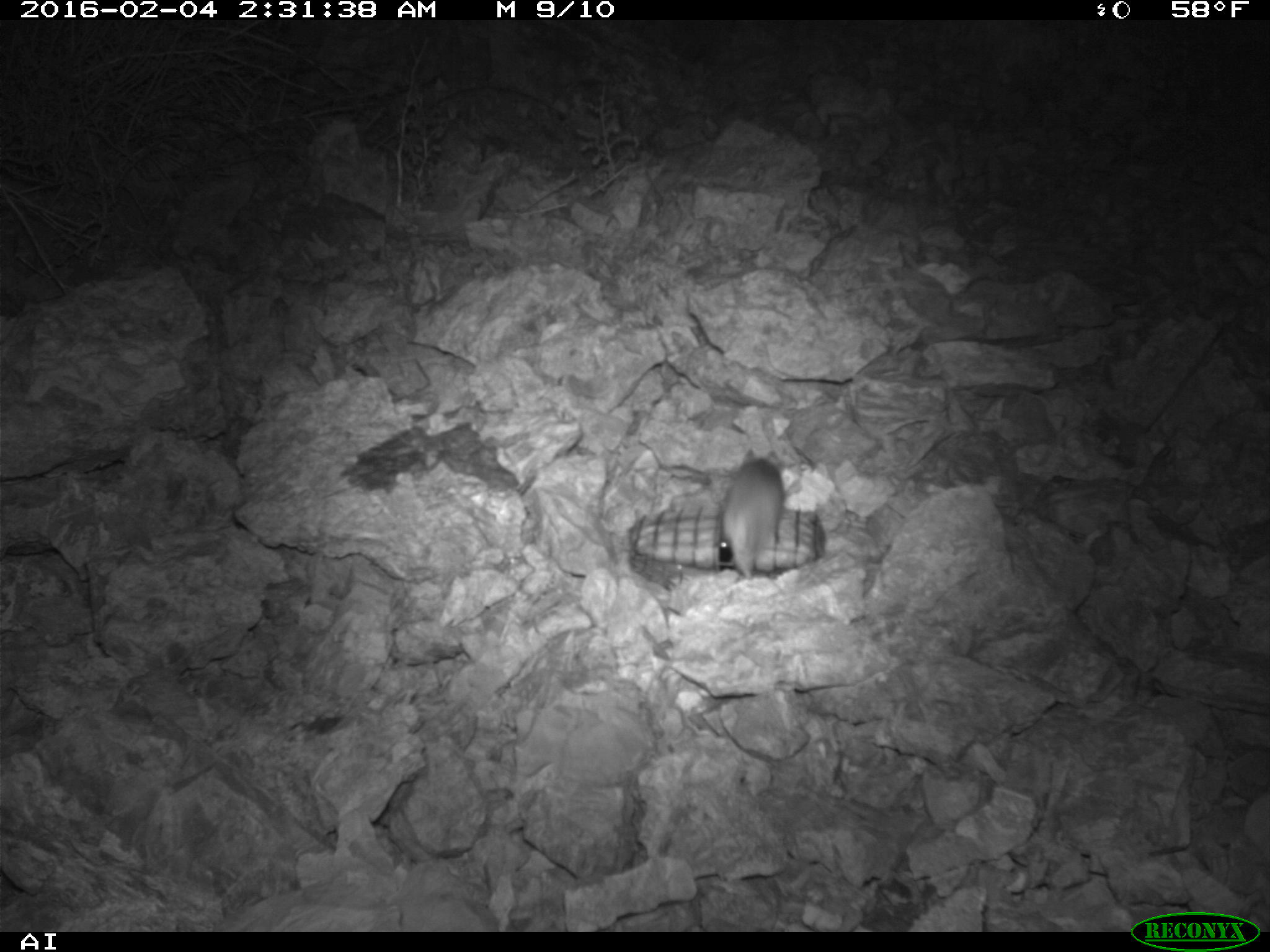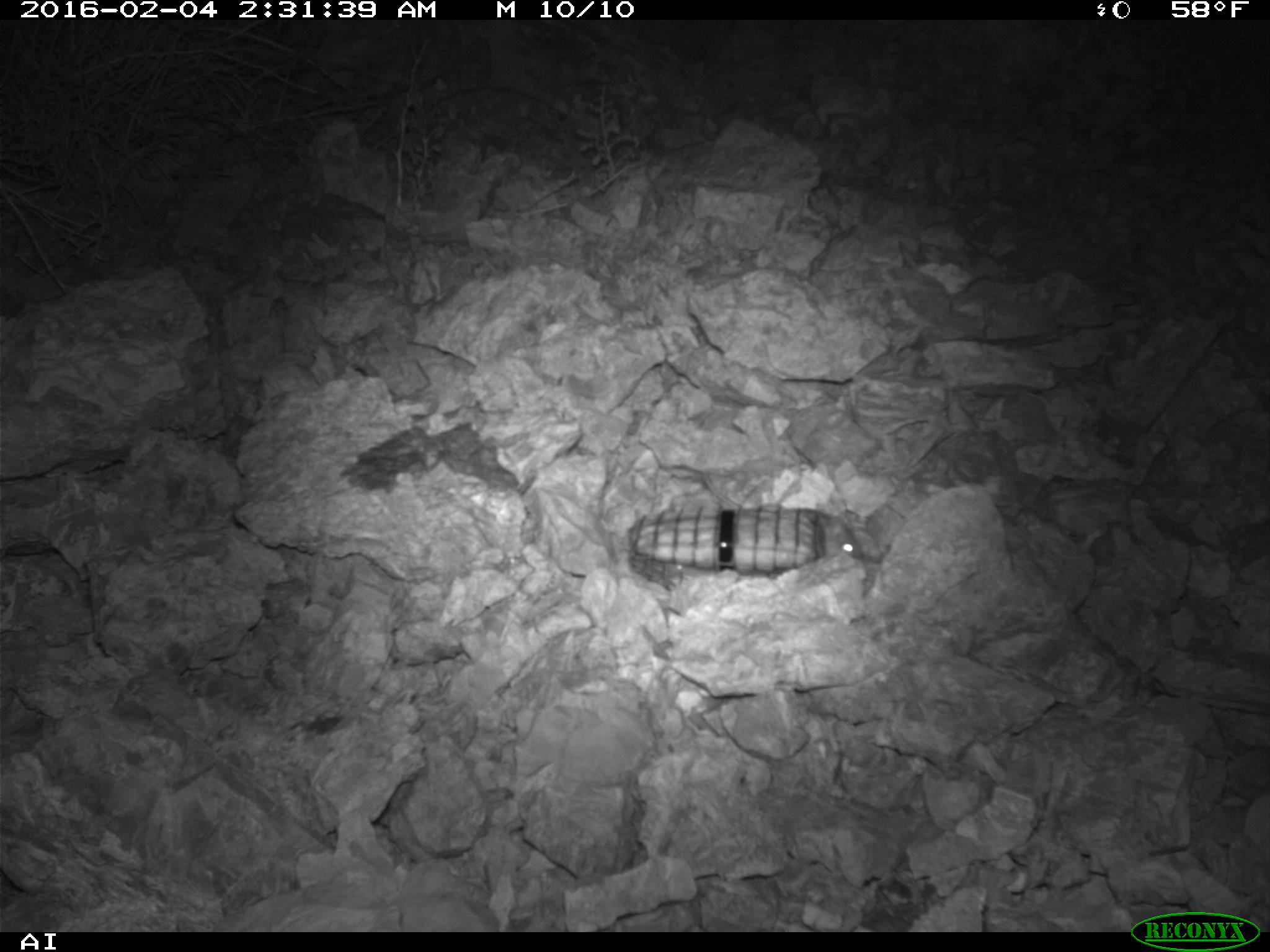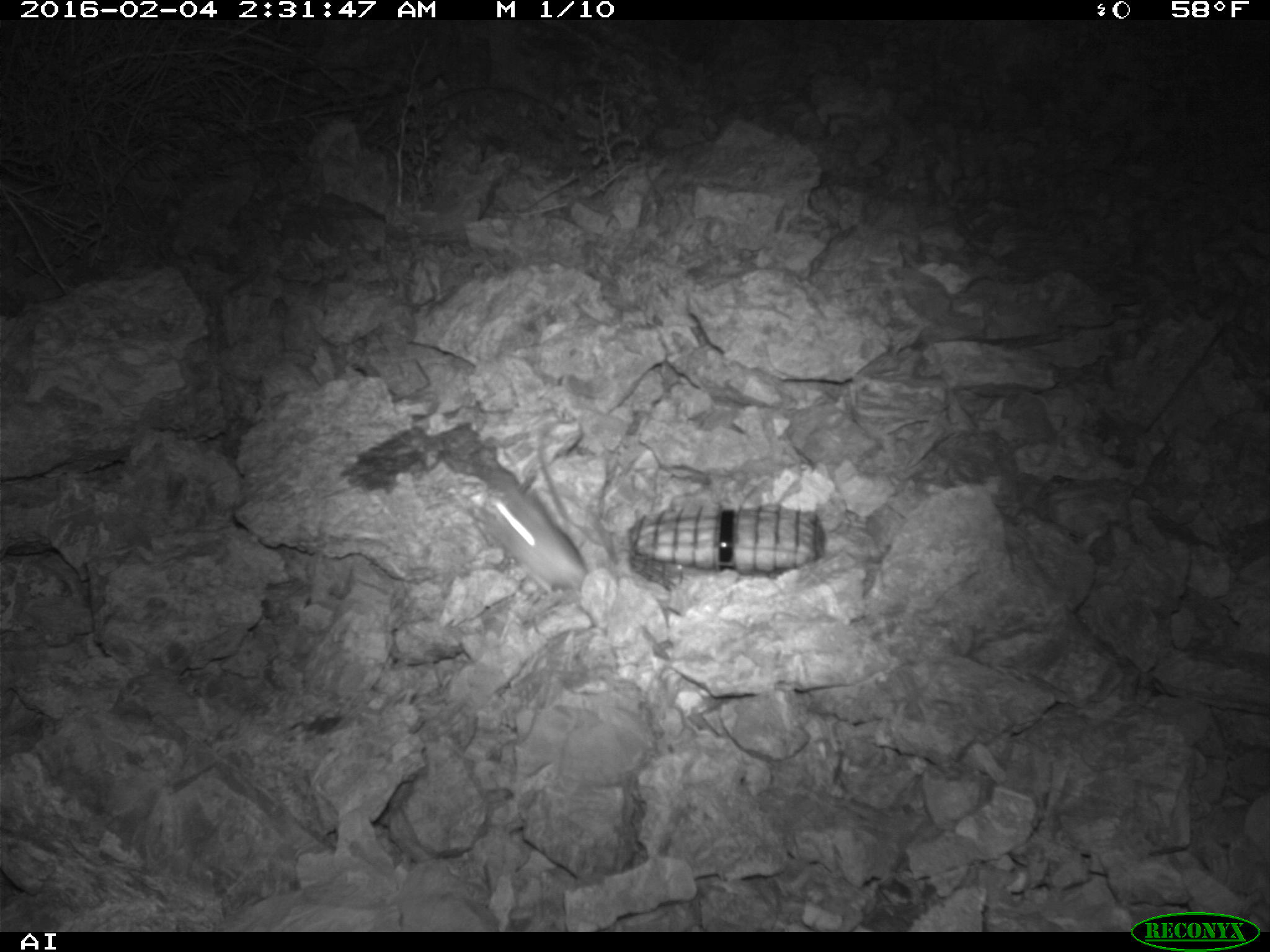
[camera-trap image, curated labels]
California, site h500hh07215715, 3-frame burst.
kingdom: Animalia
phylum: Chordata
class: Mammalia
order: Rodentia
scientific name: Rodentia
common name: rodent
Rodent (Rodentia).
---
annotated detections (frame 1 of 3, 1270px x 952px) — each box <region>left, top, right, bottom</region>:
rodent: <region>714, 443, 783, 579</region>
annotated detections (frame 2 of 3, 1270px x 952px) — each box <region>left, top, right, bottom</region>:
rodent: <region>820, 515, 862, 559</region>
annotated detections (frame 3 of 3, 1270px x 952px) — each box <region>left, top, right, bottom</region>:
rodent: <region>477, 423, 586, 595</region>